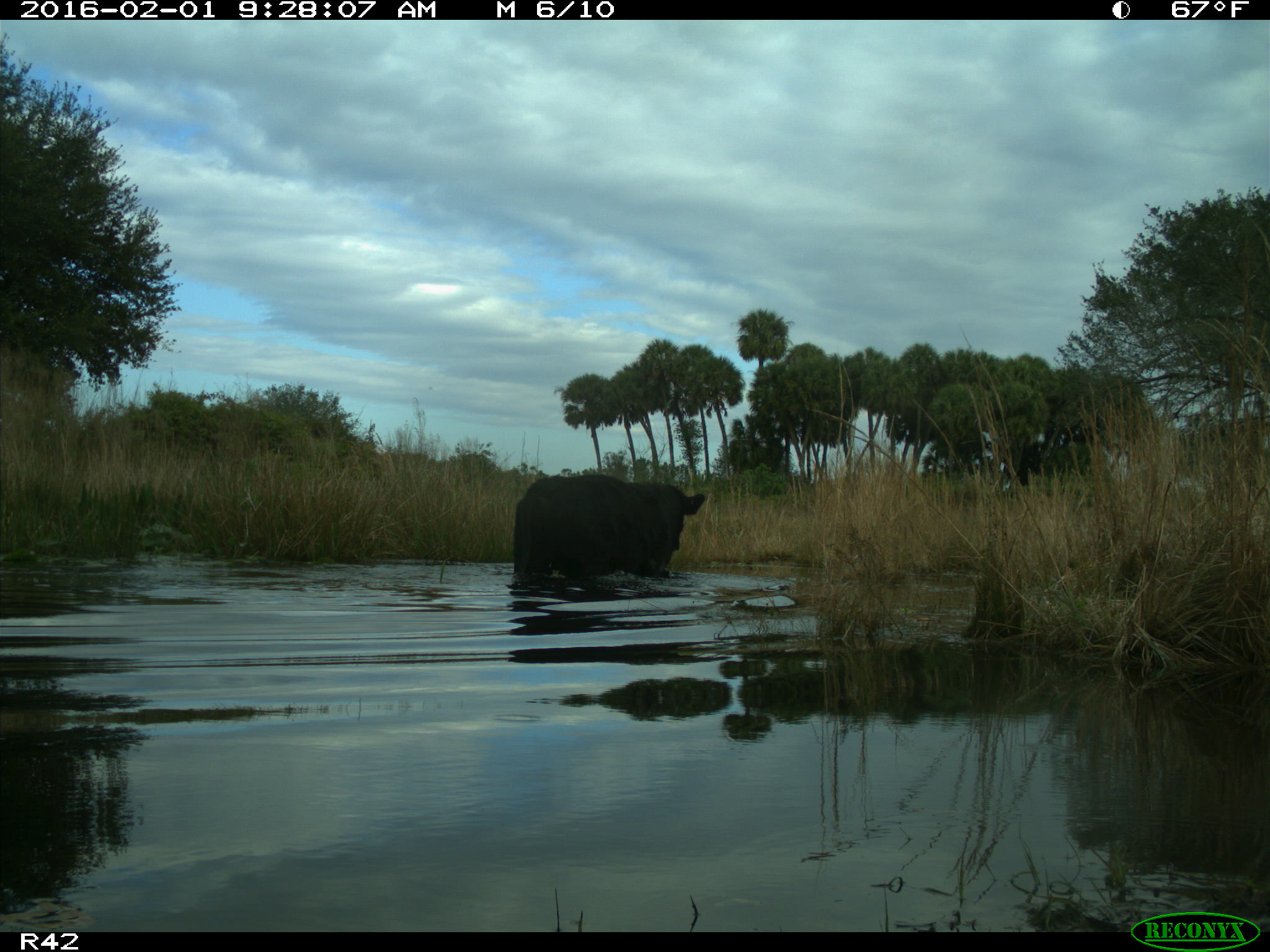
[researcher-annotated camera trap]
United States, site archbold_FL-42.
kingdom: Animalia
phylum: Chordata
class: Mammalia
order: Artiodactyla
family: Bovidae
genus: Bos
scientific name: Bos taurus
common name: domestic cow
Bos taurus (domestic cow).